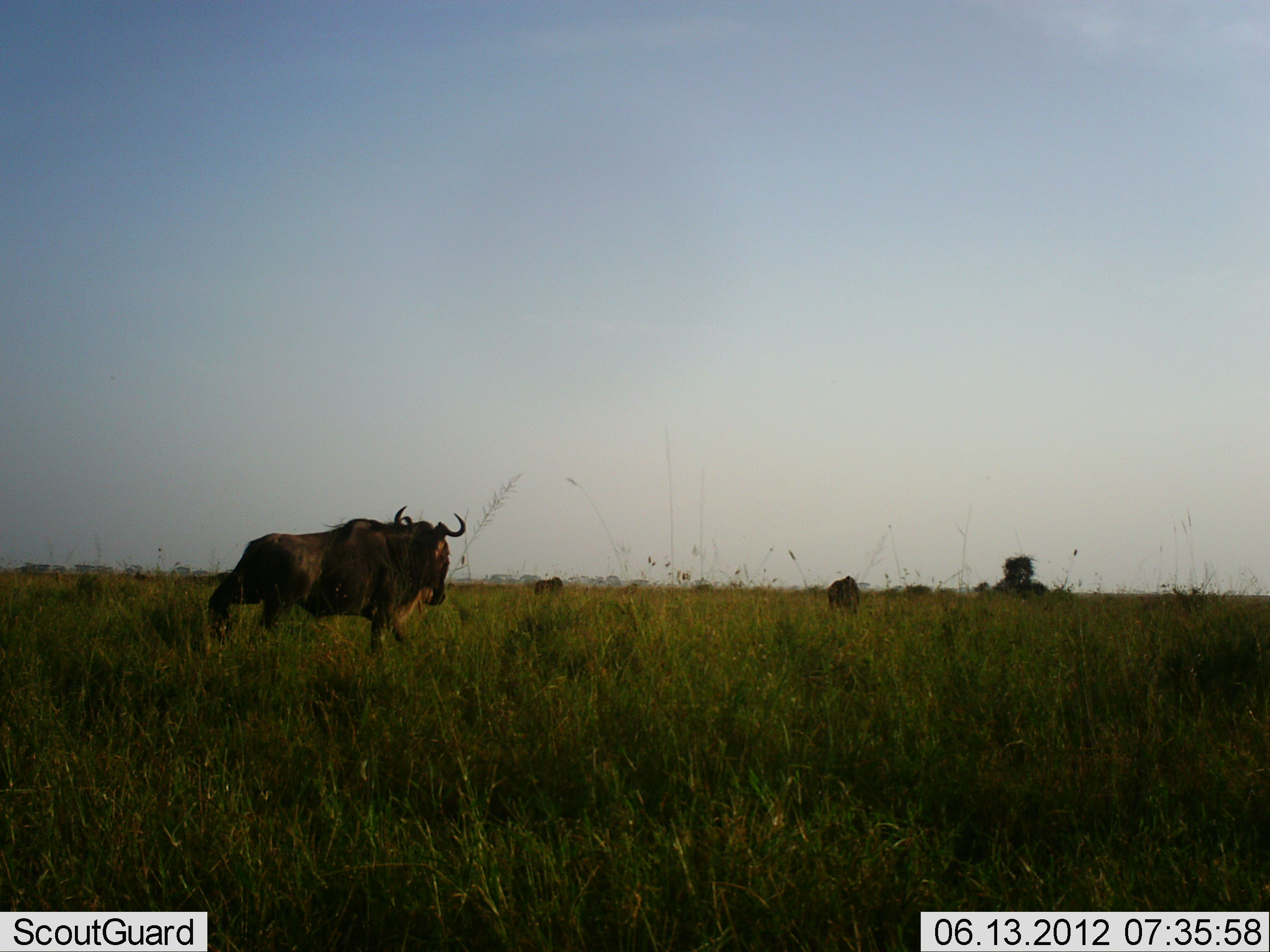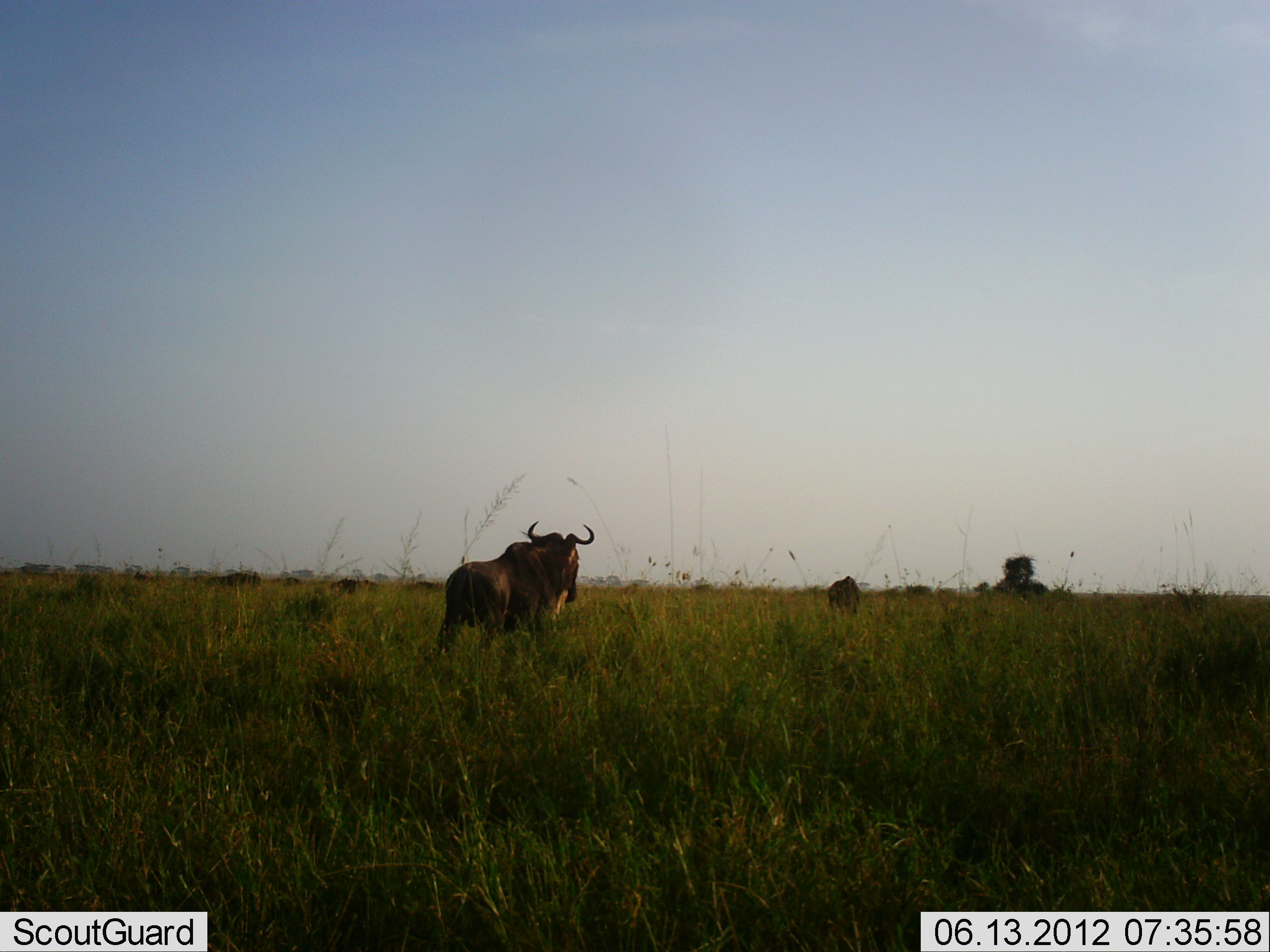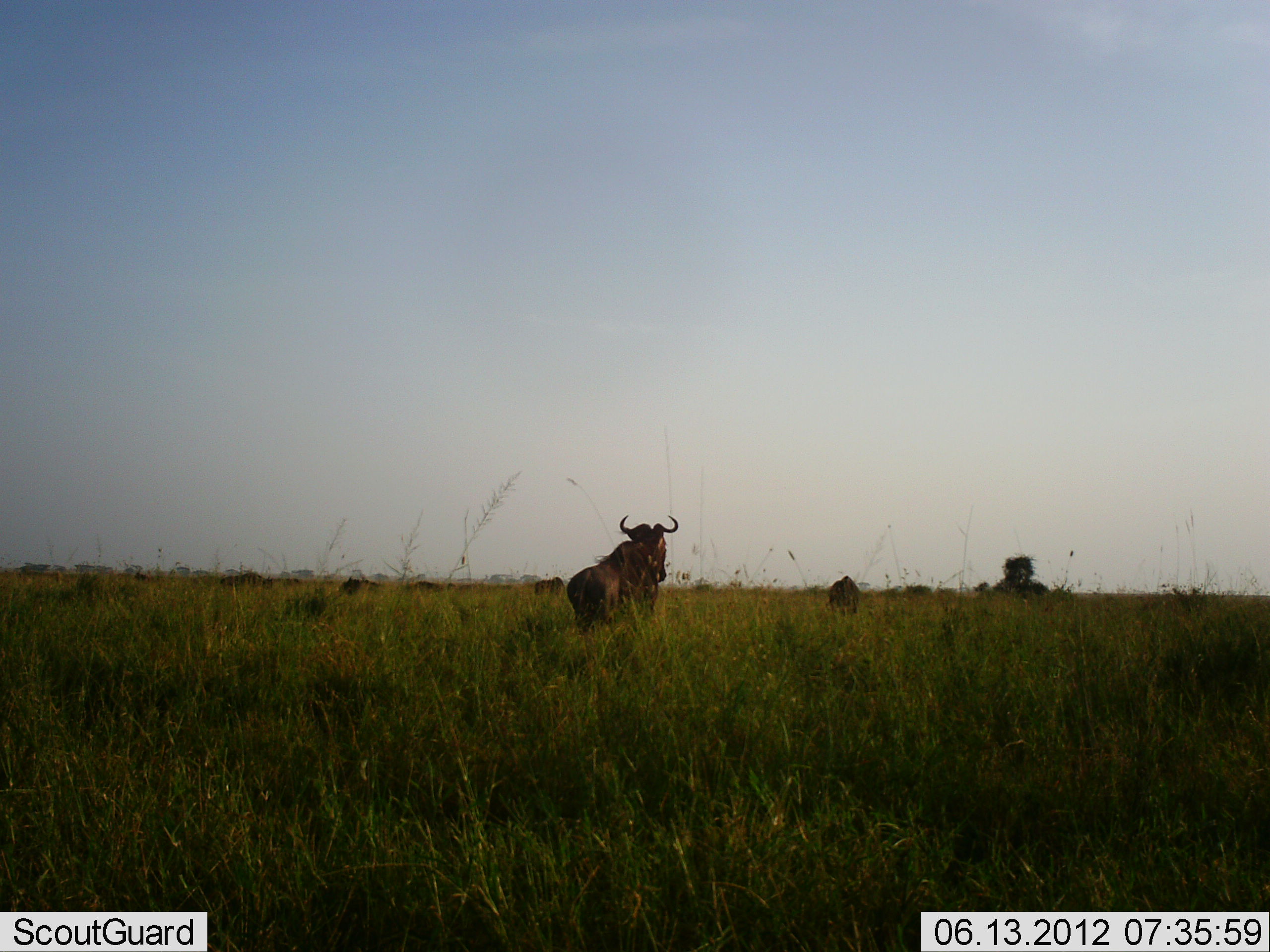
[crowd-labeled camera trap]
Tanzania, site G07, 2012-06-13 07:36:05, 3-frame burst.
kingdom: Animalia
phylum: Chordata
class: Mammalia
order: Artiodactyla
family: Bovidae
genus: Connochaetes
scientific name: Connochaetes taurinus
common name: blue wildebeest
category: wildebeest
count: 4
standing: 60%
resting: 0%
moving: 90%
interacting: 0%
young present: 0%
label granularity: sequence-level